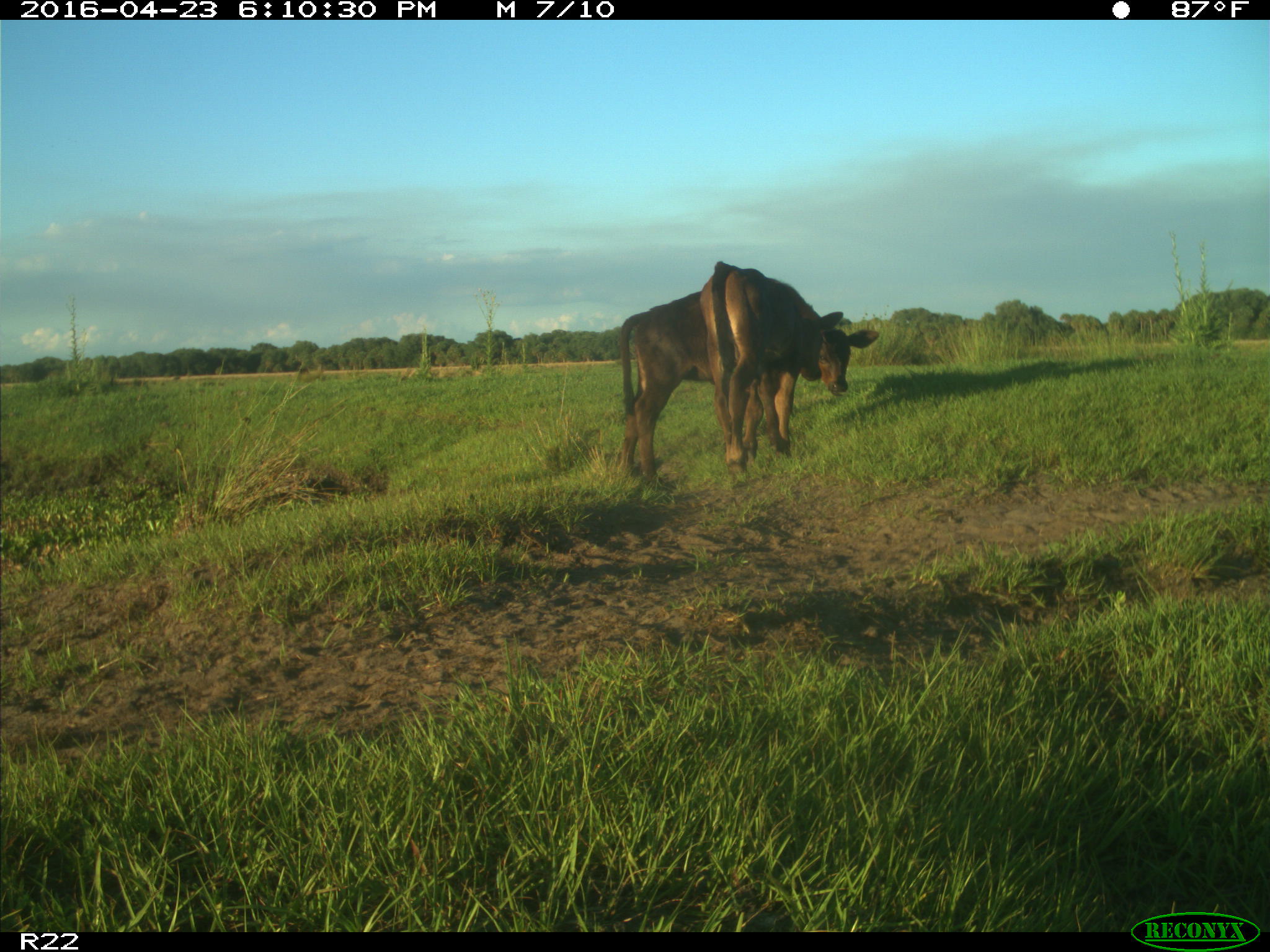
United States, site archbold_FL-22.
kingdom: Animalia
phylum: Chordata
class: Mammalia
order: Artiodactyla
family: Bovidae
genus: Bos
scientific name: Bos taurus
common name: domestic cow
Bos taurus (domestic cow).